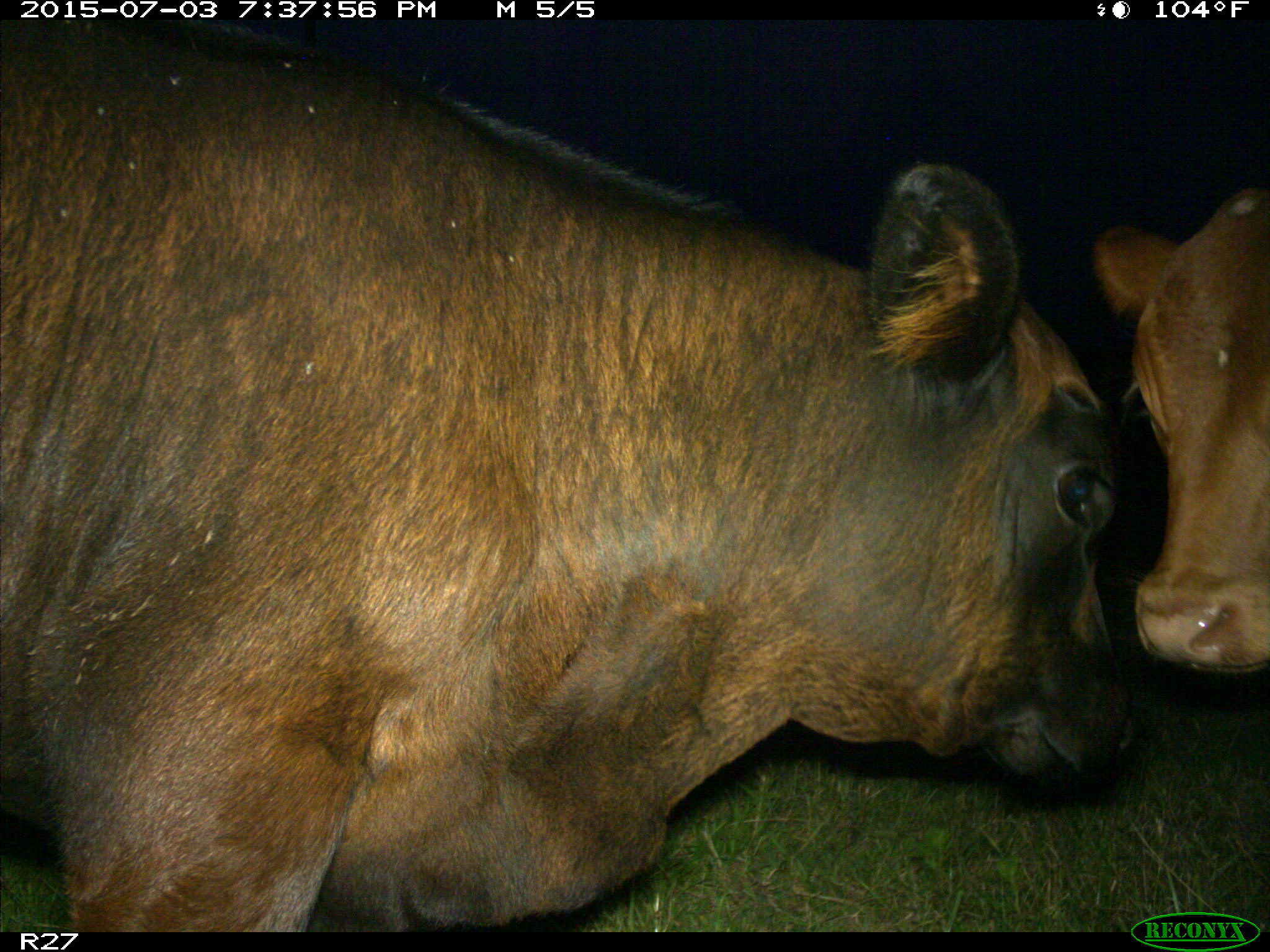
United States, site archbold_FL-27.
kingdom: Animalia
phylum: Chordata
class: Mammalia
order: Artiodactyla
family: Bovidae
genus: Bos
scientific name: Bos taurus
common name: domestic cow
Bos taurus (domestic cow).